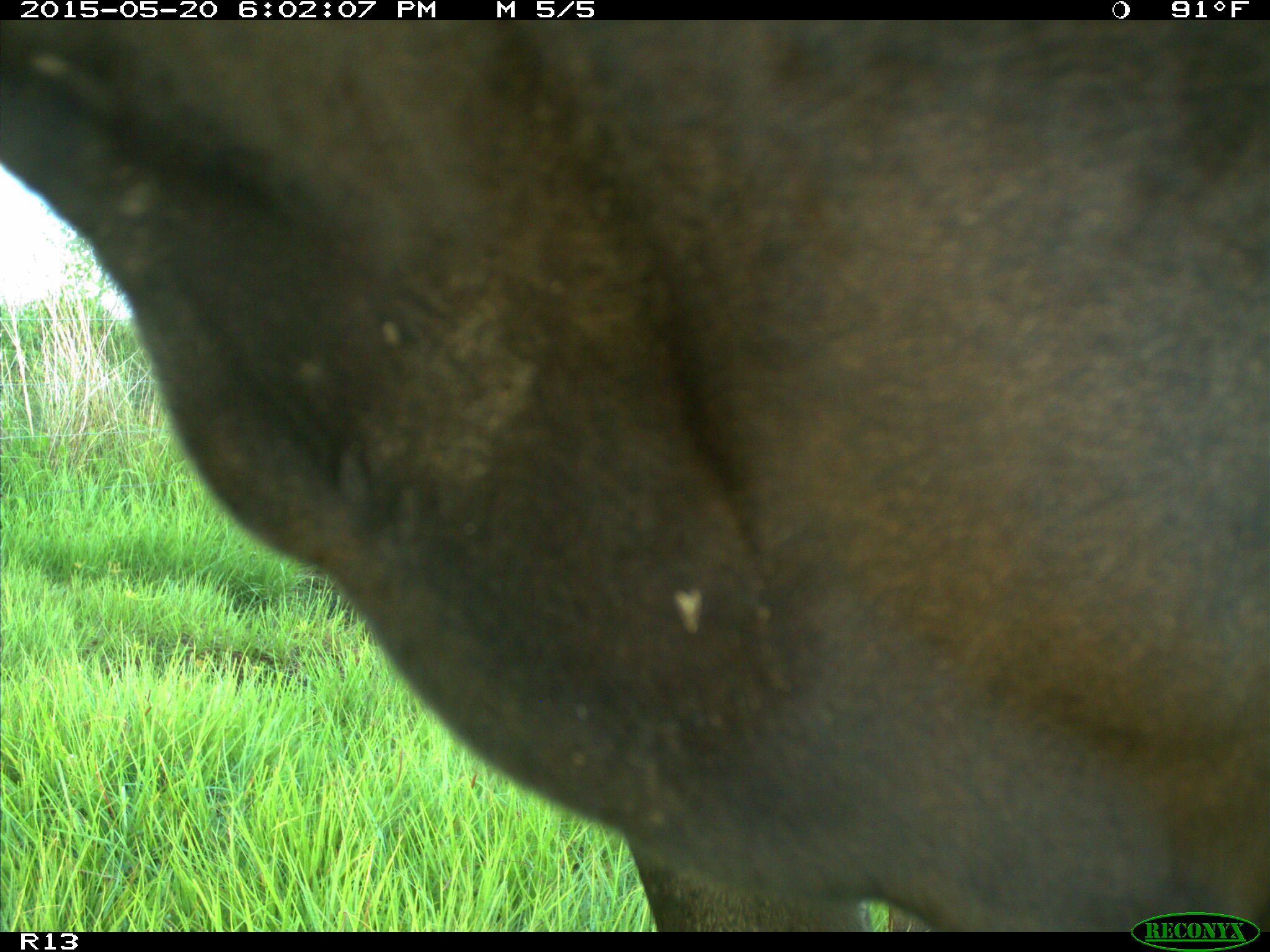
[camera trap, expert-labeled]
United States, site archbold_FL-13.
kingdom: Animalia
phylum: Chordata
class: Mammalia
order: Artiodactyla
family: Bovidae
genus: Bos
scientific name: Bos taurus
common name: domestic cow